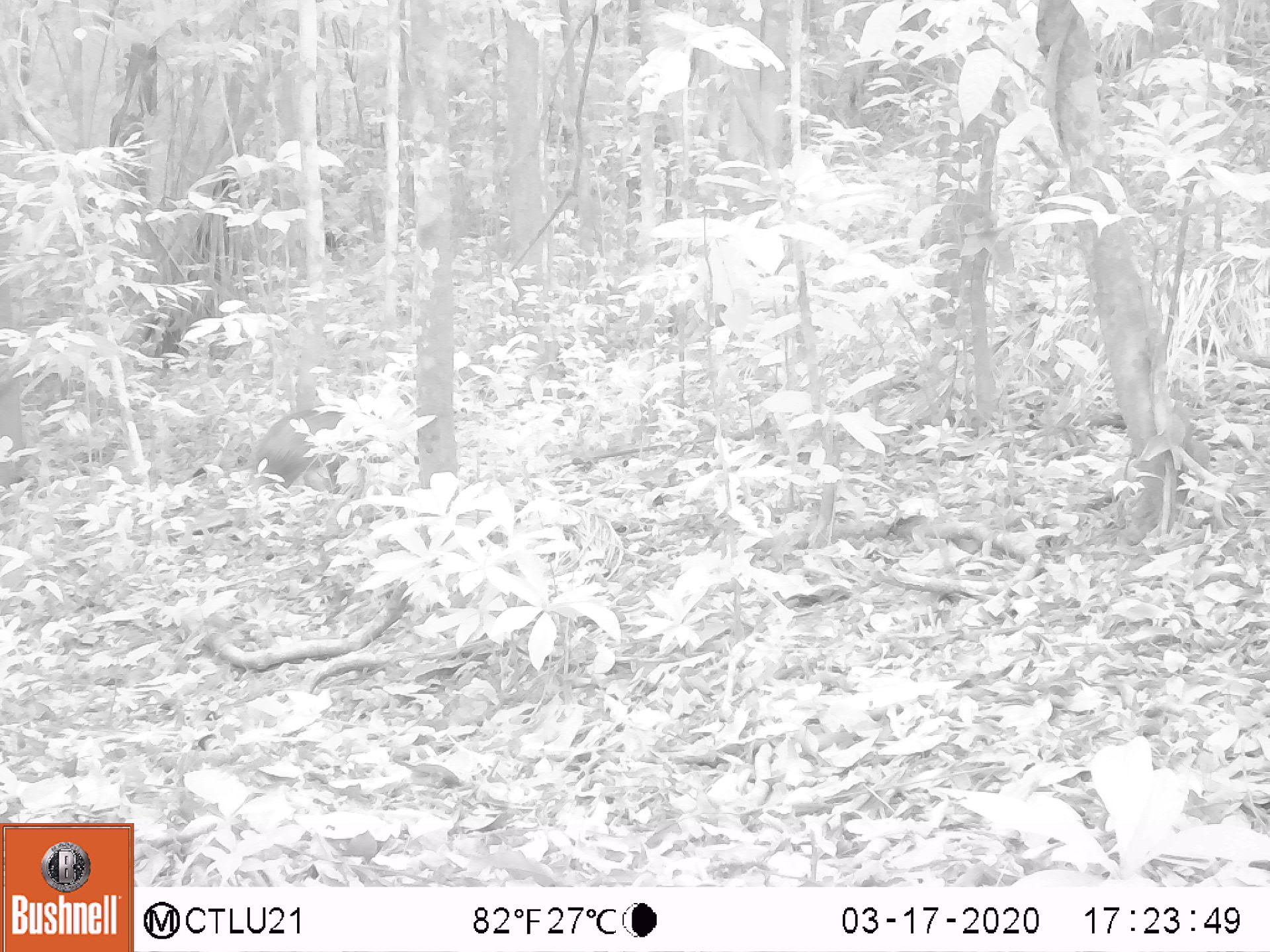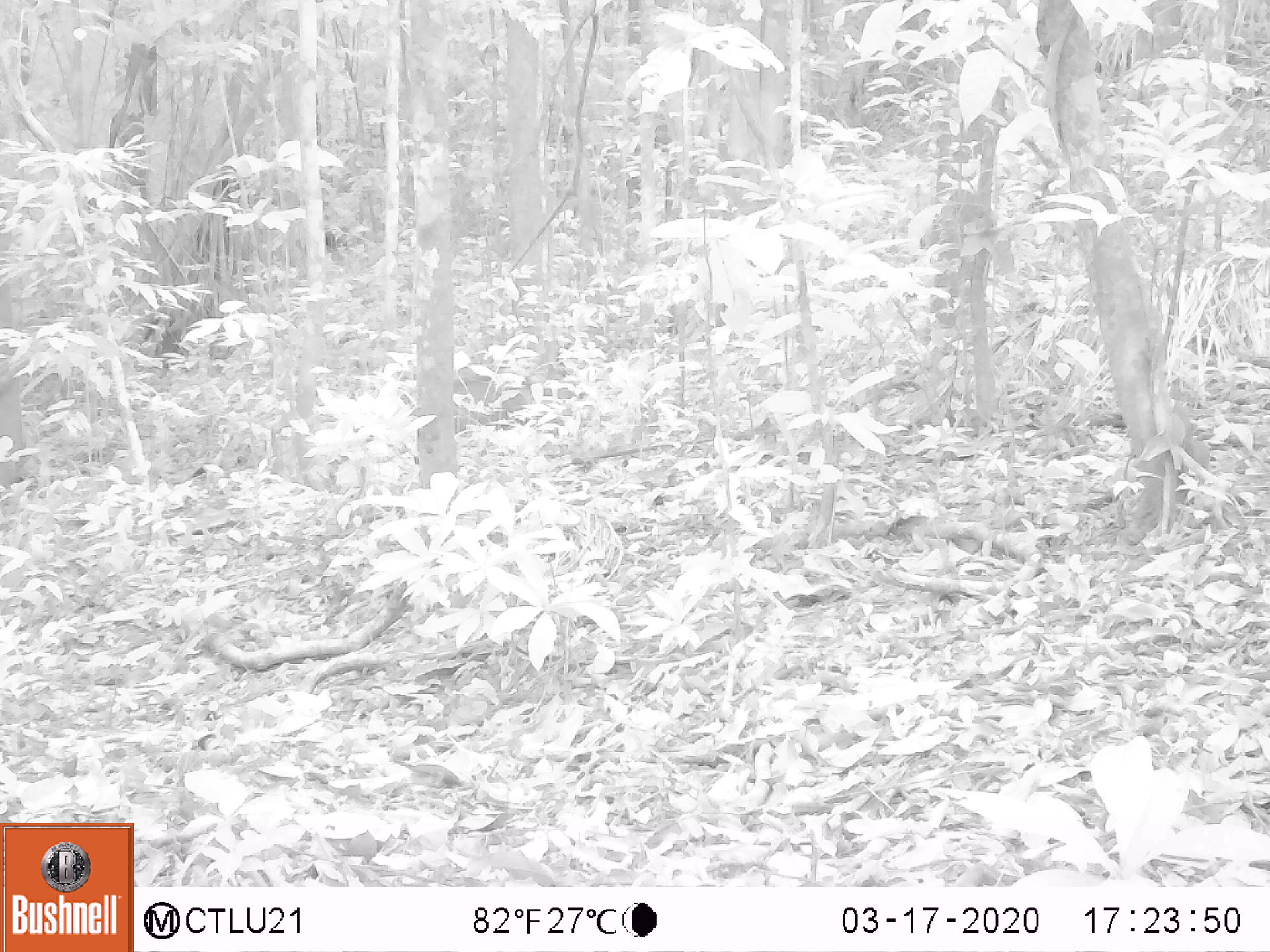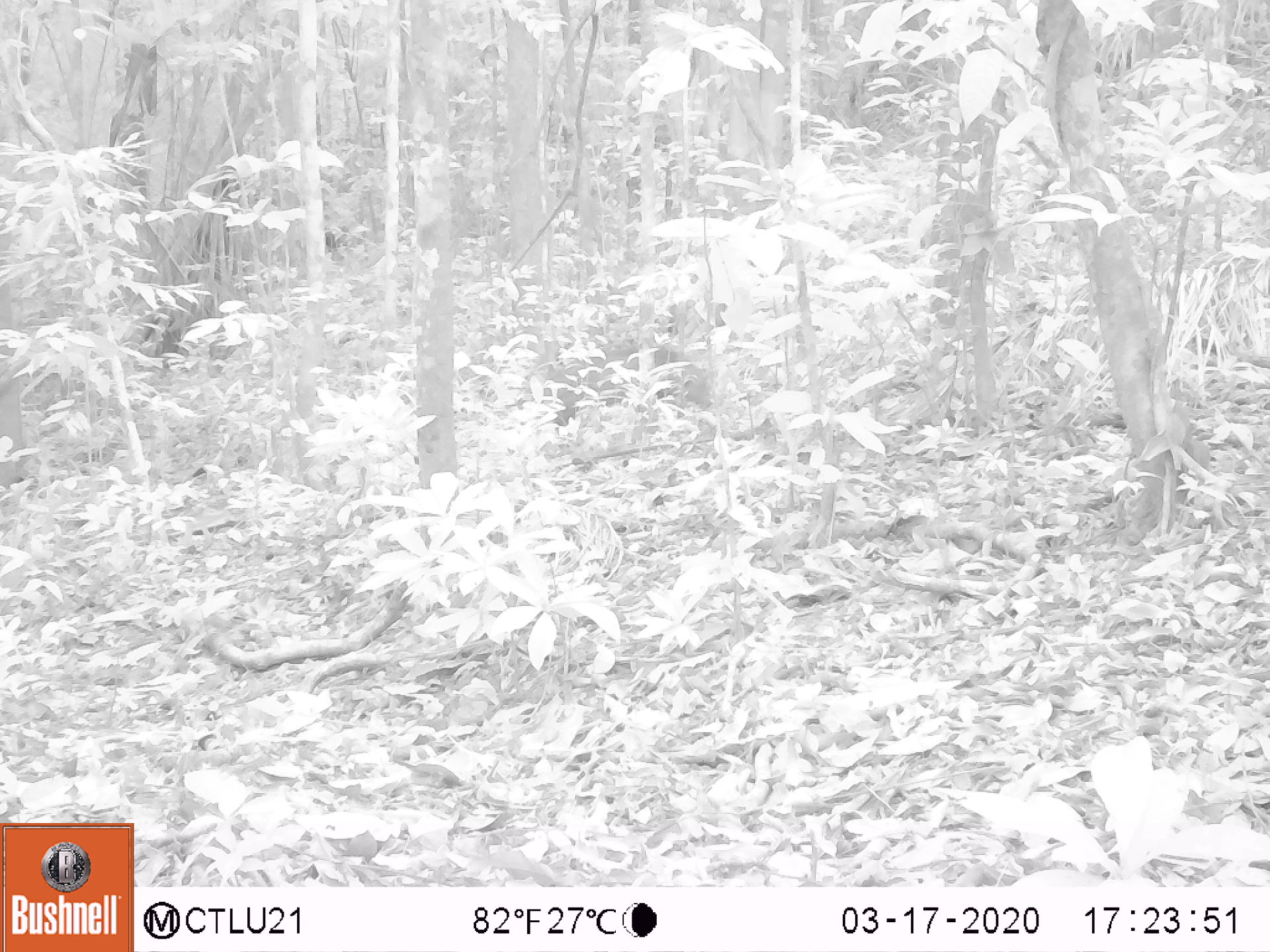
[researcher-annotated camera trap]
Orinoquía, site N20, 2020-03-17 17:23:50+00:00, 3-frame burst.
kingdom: Animalia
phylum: Chordata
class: Mammalia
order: Rodentia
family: Dasyproctidae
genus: Dasyprocta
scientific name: Dasyprocta fuliginosa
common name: black agouti